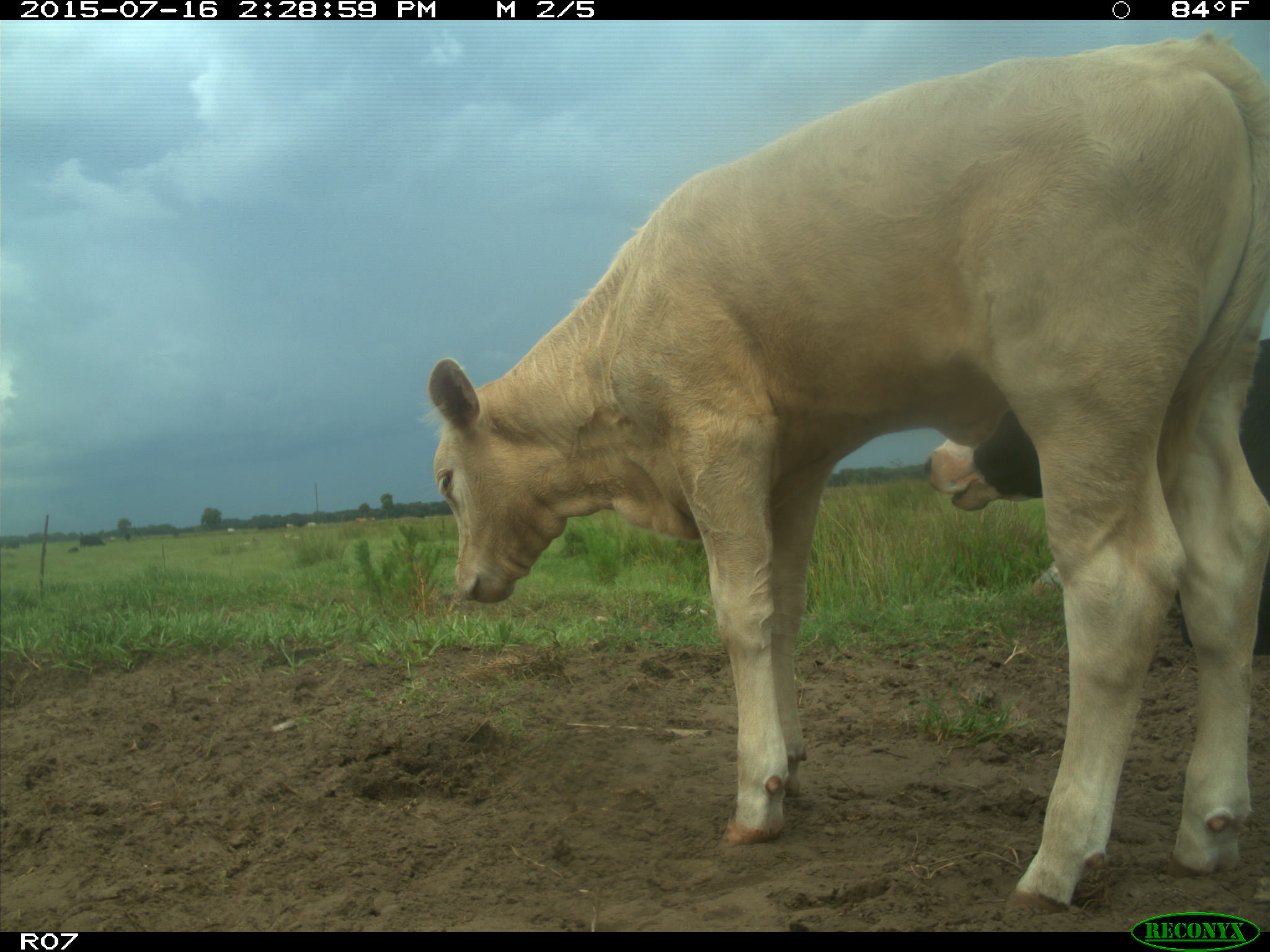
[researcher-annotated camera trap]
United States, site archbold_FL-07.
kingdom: Animalia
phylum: Chordata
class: Mammalia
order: Artiodactyla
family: Bovidae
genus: Bos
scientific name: Bos taurus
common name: domestic cow